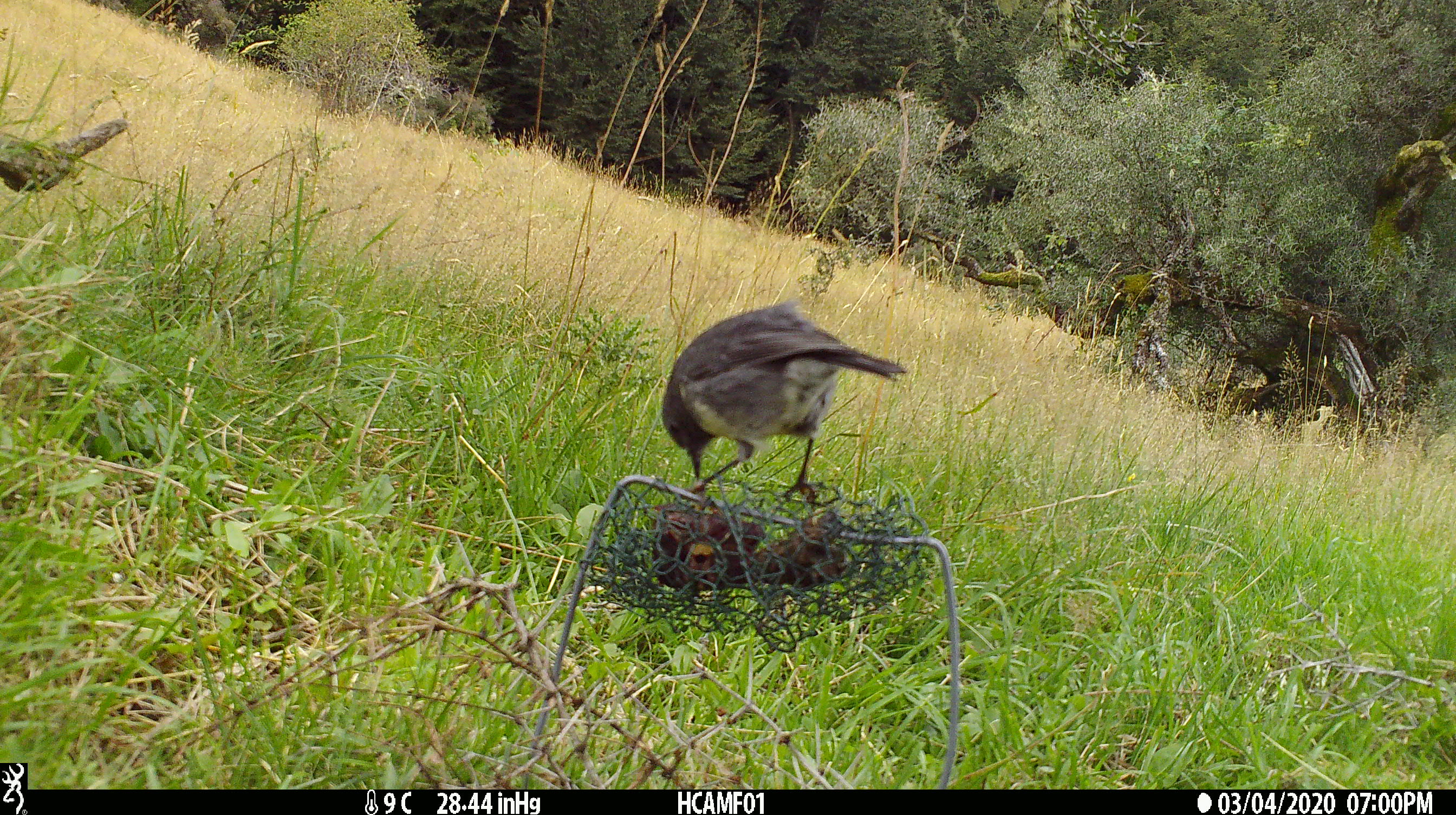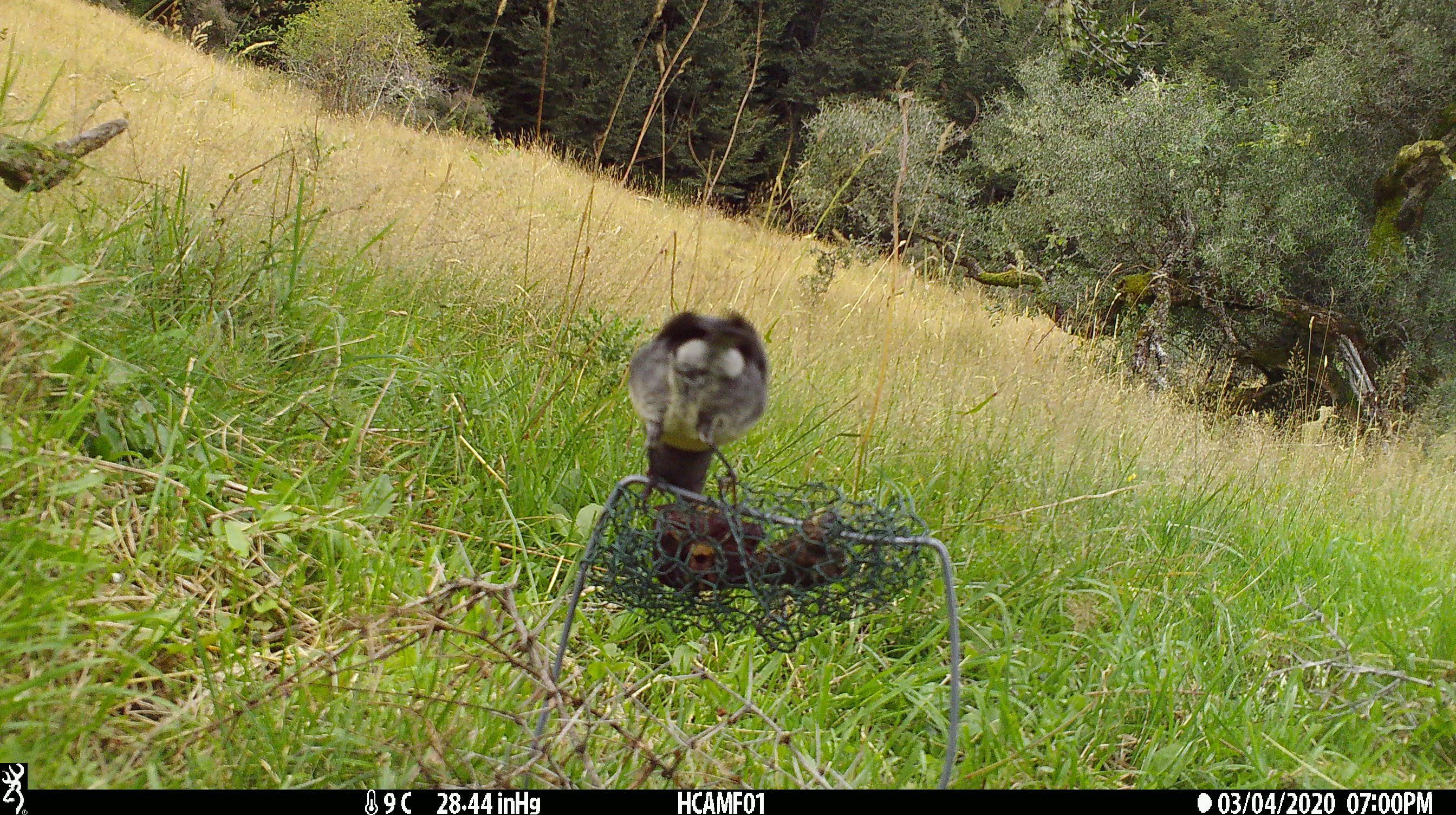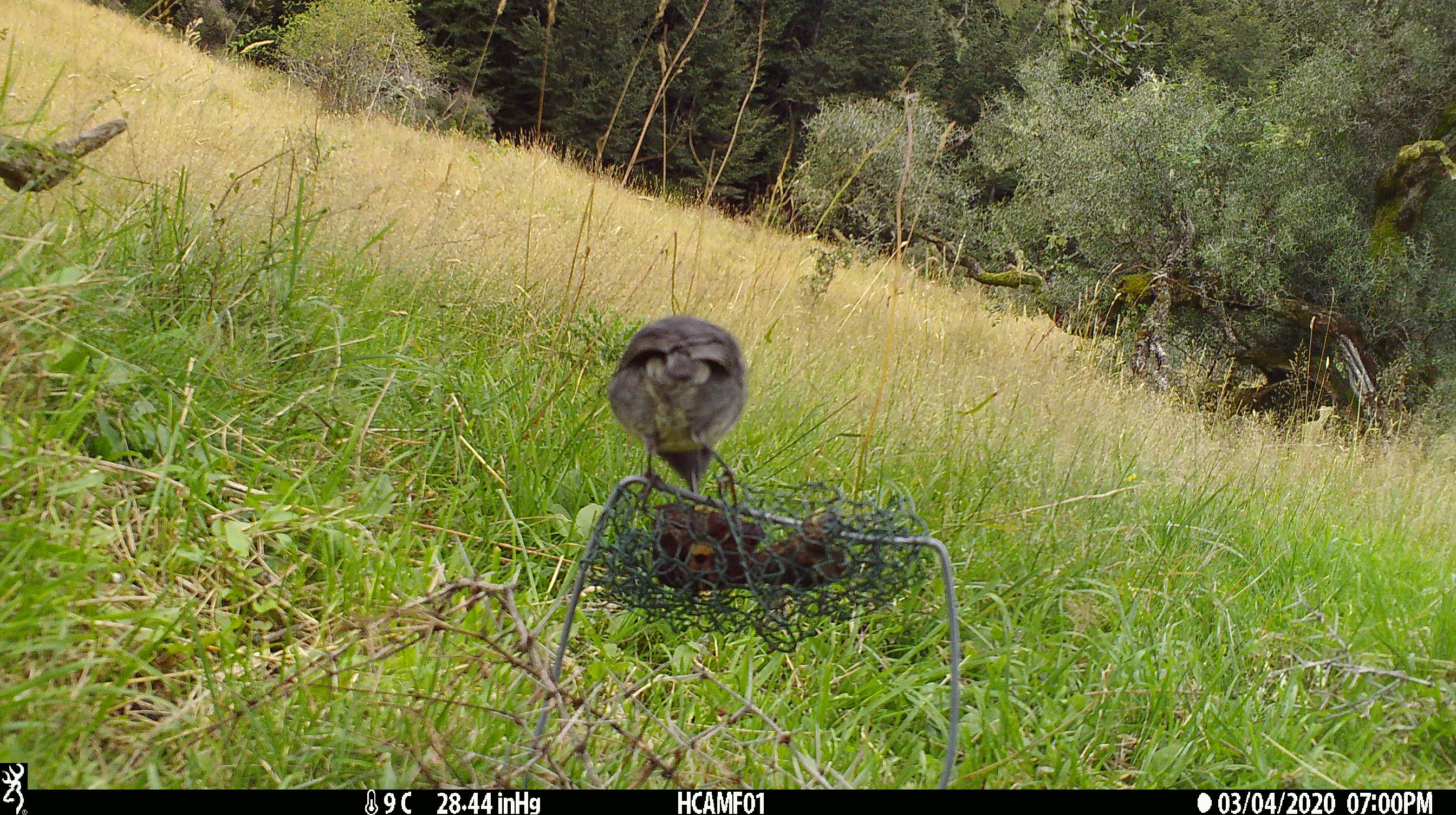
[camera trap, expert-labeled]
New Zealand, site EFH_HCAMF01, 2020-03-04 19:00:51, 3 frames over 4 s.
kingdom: Animalia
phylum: Chordata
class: Aves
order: Passeriformes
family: Petroicidae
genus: Petroica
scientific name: Petroica australis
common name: new zealand robin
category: robin